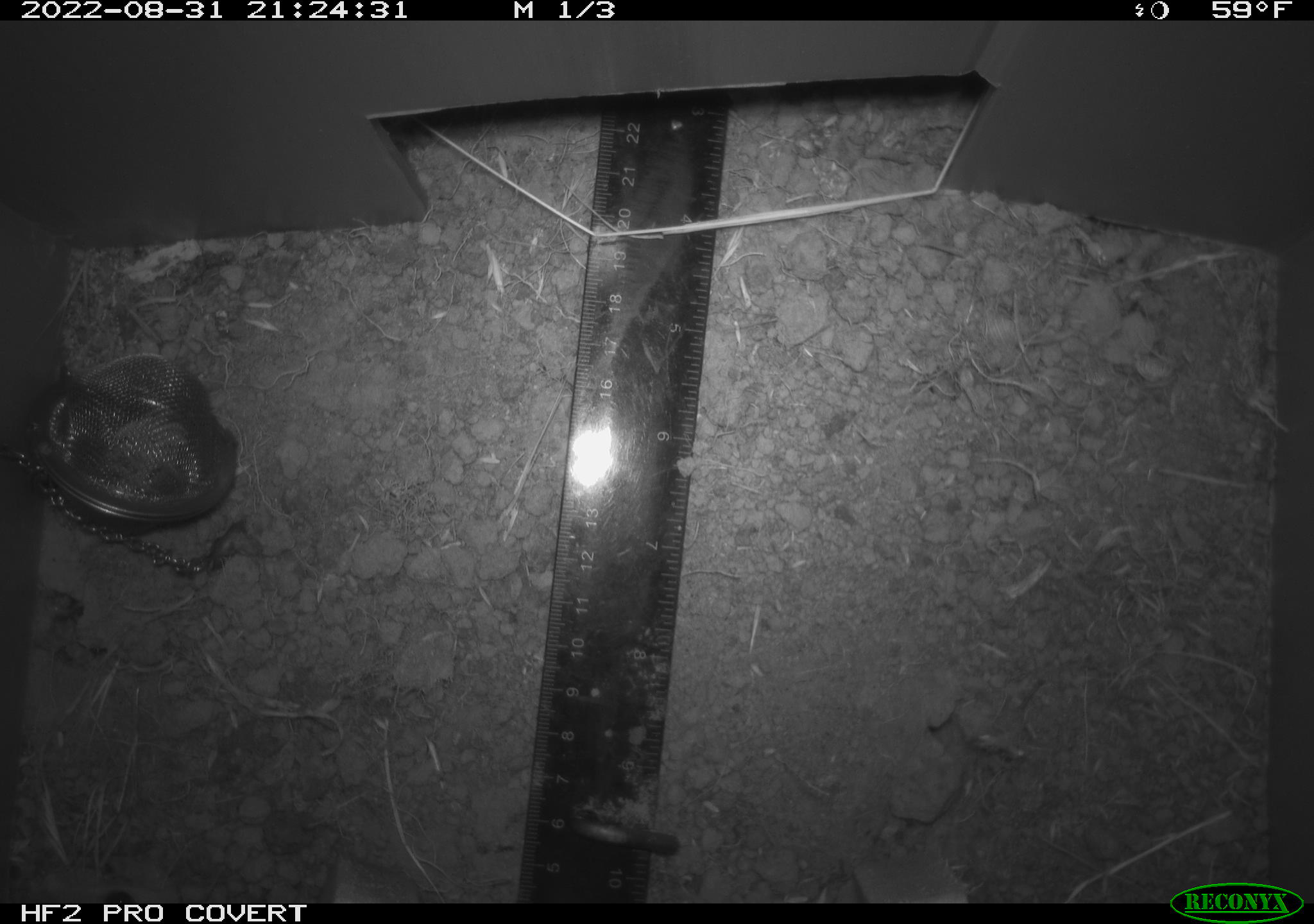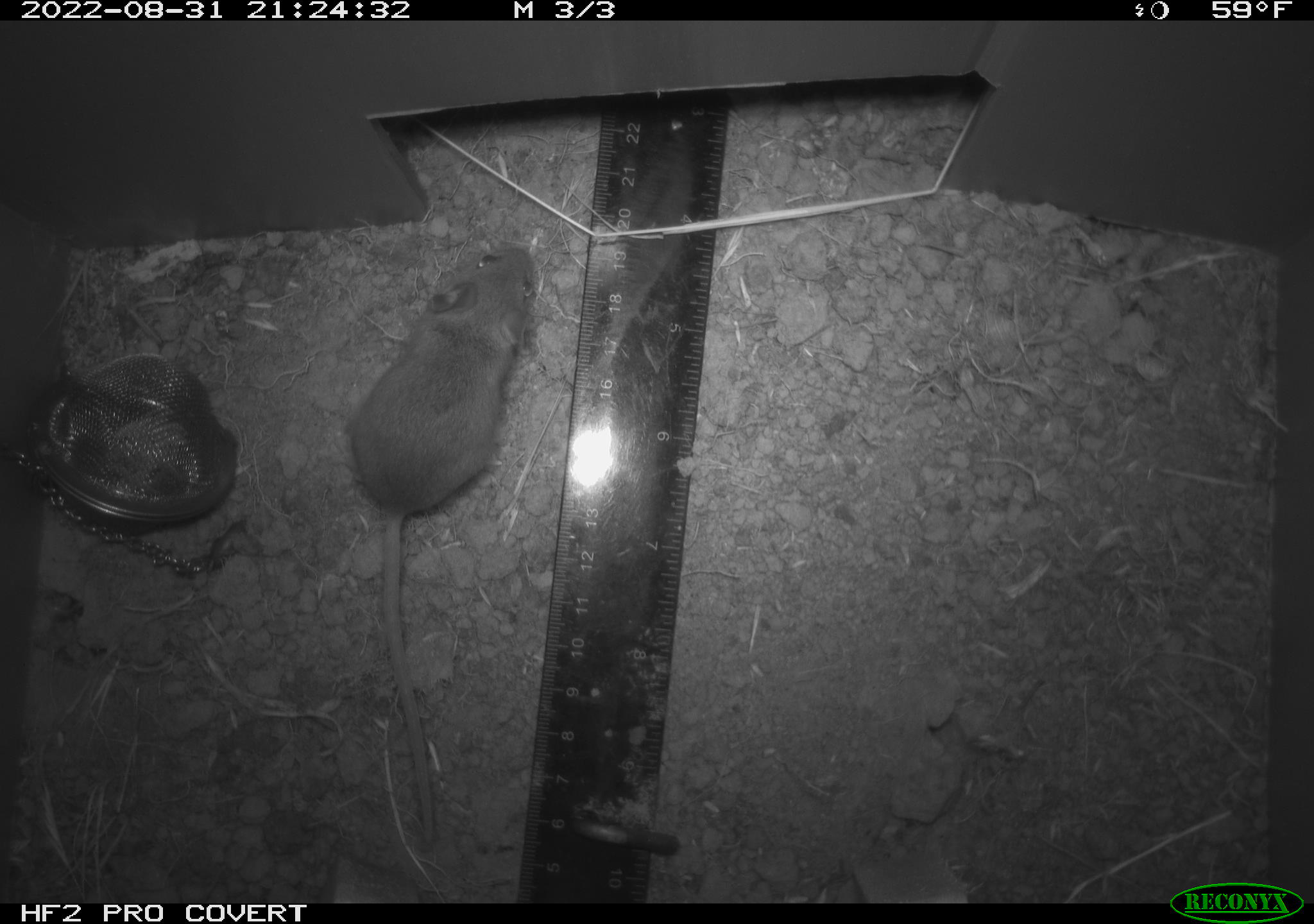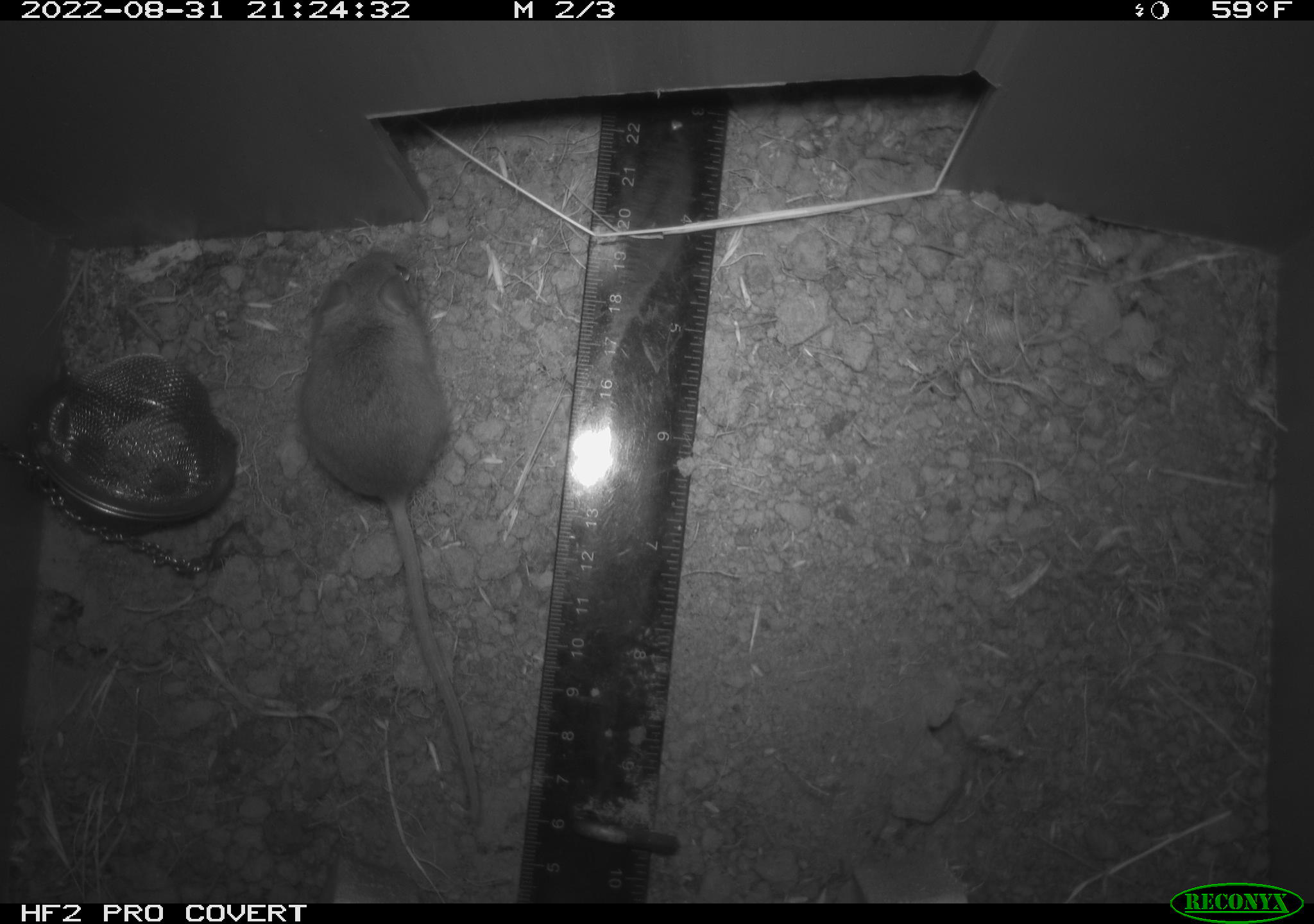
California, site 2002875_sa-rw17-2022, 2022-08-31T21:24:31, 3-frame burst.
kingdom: Animalia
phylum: Chordata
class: Mammalia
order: Rodentia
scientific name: Rodentia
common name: mouse species